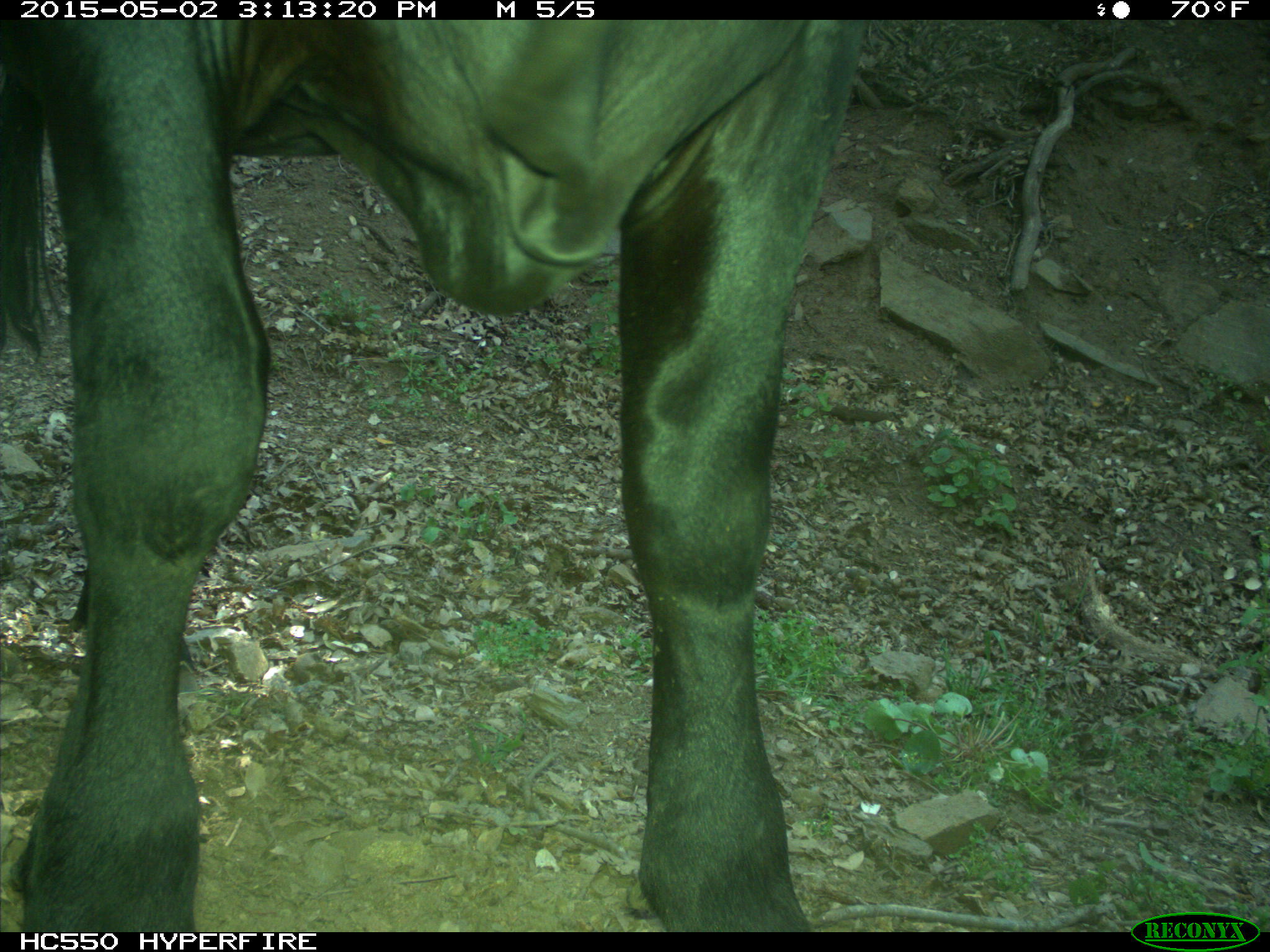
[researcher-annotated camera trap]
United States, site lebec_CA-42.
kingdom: Animalia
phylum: Chordata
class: Mammalia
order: Artiodactyla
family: Bovidae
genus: Bos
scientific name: Bos taurus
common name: domestic cow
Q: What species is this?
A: Bos taurus (domestic cow).